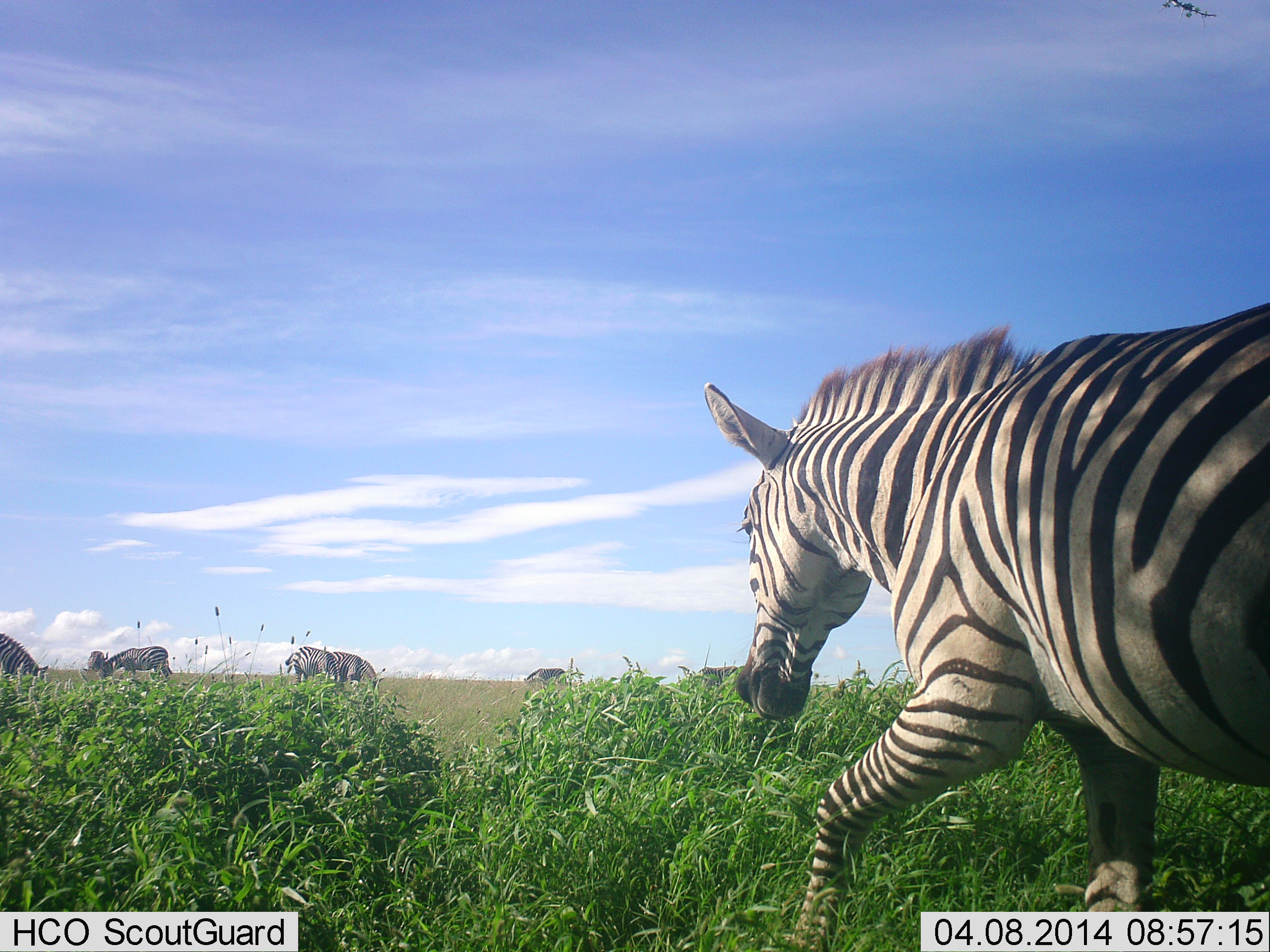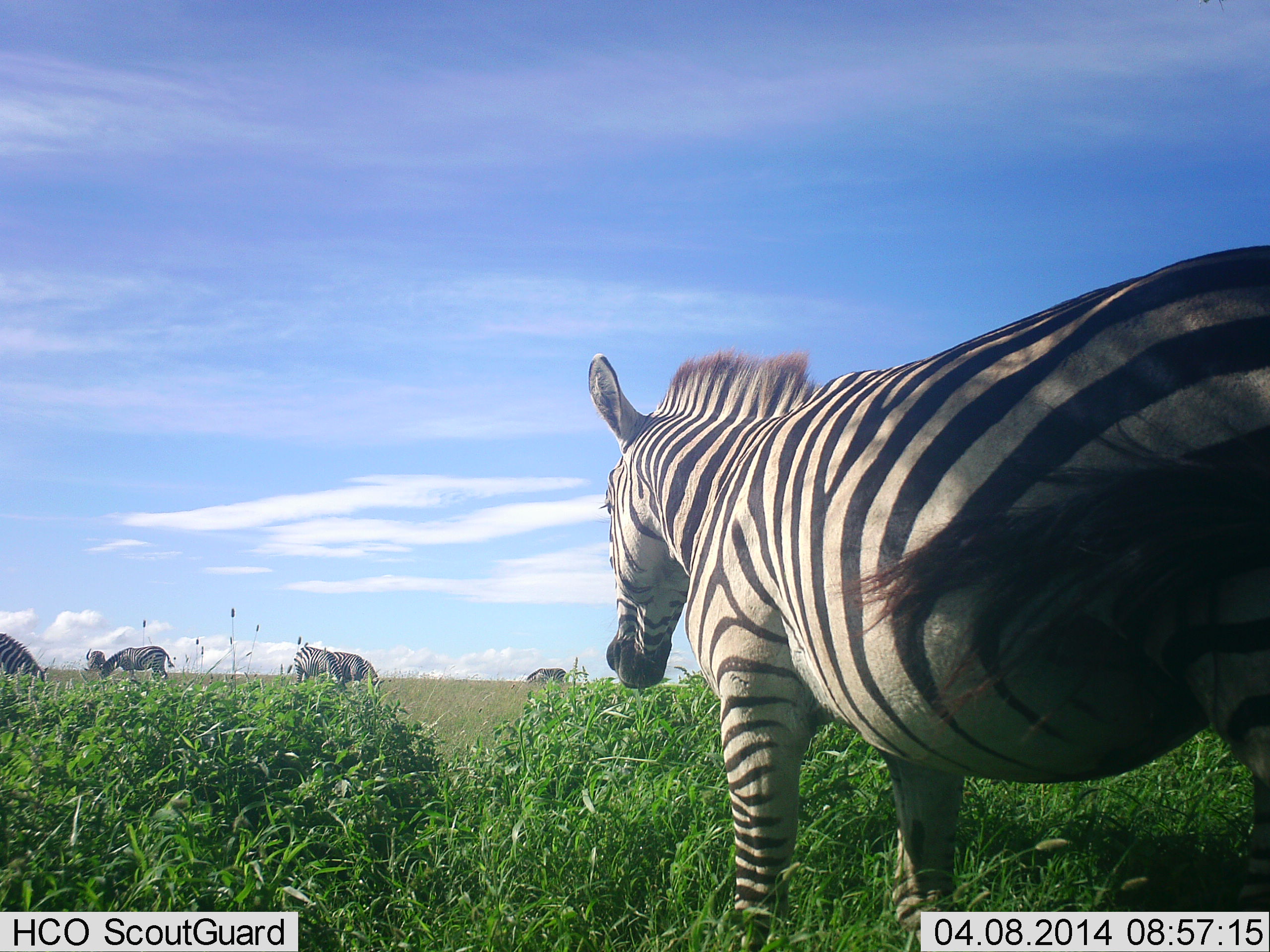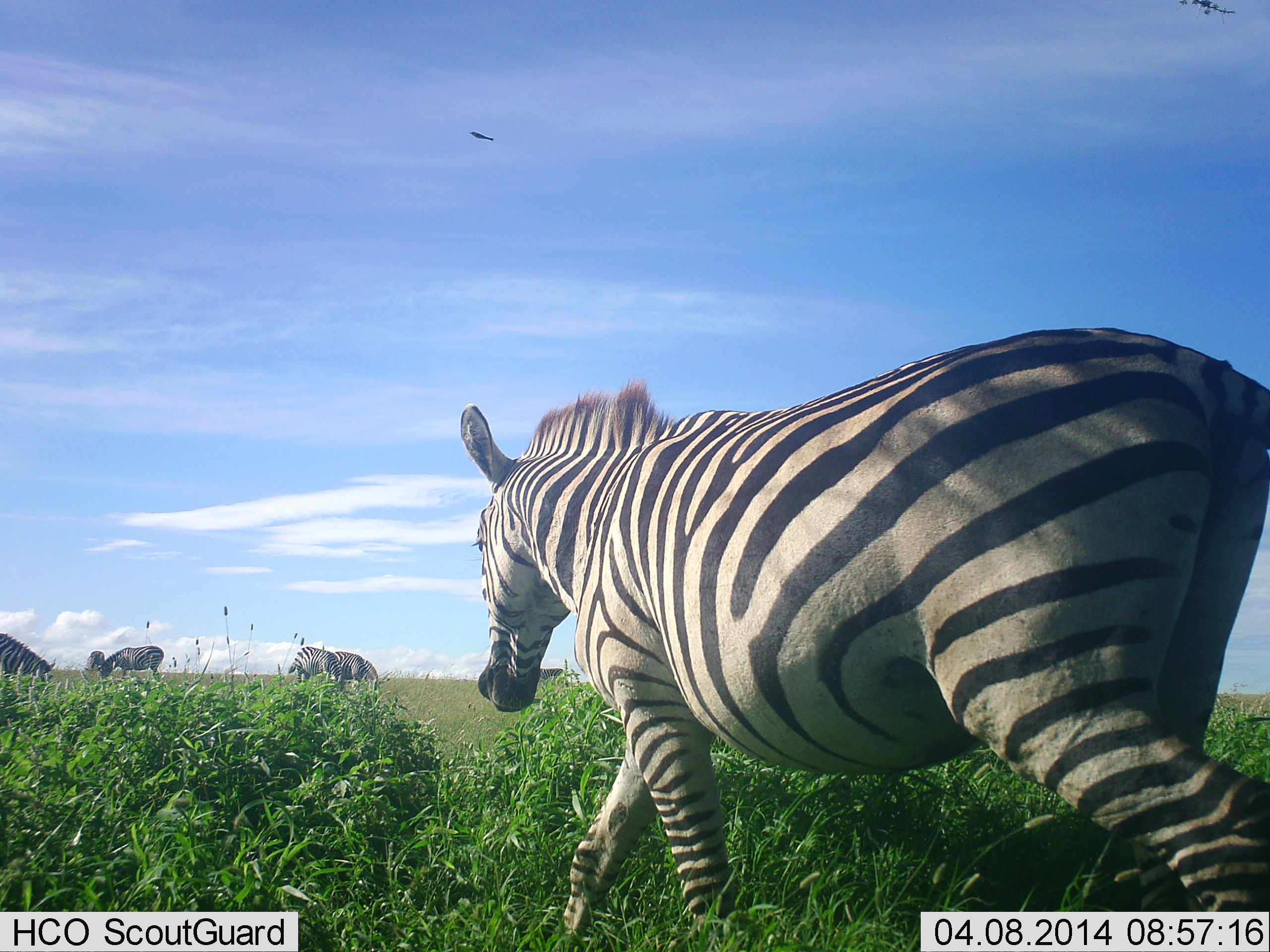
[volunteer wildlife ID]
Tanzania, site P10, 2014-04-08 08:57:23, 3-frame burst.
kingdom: Animalia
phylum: Chordata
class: Mammalia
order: Perissodactyla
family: Equidae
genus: Equus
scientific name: Equus quagga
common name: plains zebra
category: zebra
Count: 7.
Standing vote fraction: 58%.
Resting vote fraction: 0%.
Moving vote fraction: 75%.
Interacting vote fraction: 0%.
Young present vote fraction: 0%.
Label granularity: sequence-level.